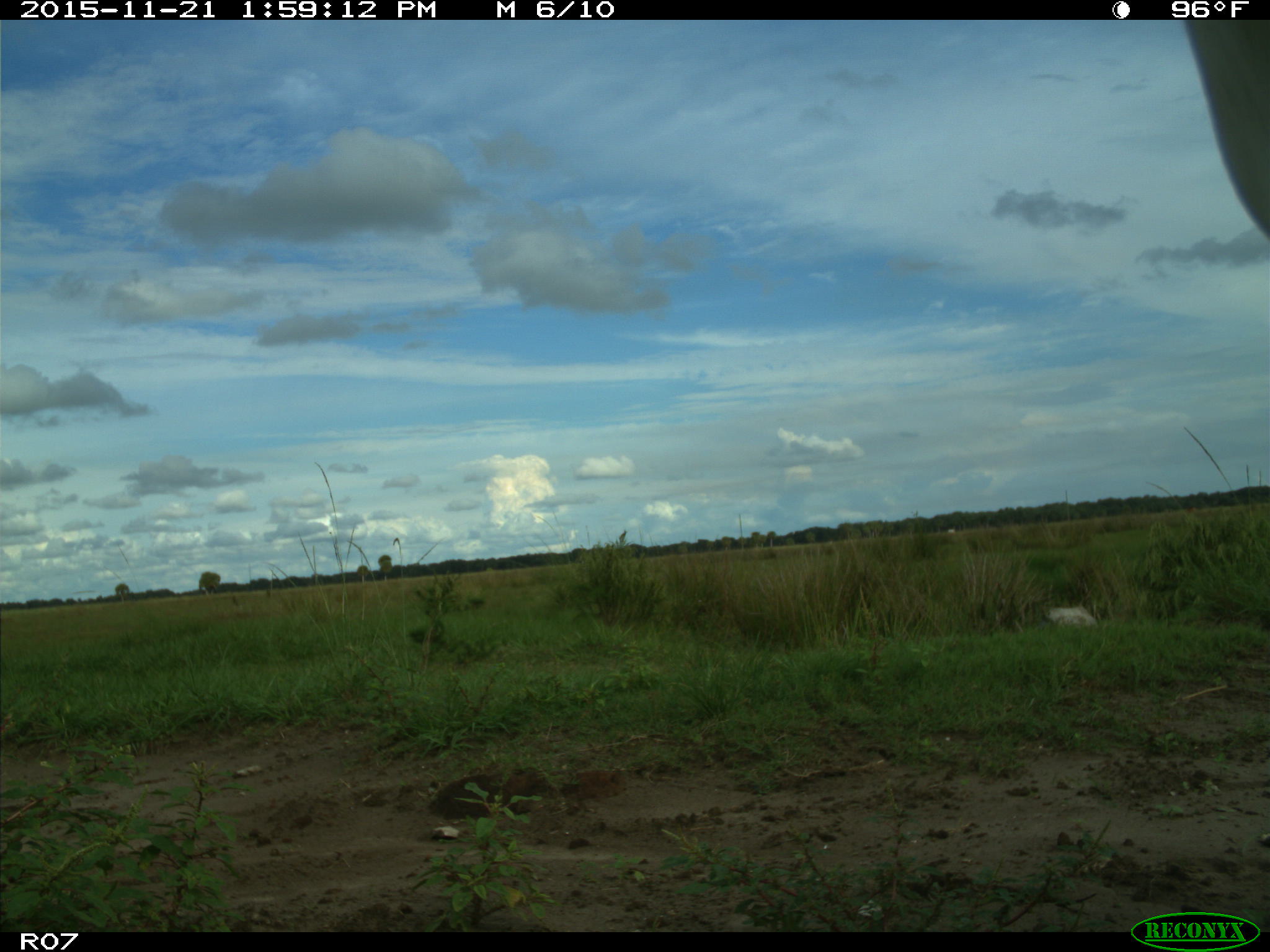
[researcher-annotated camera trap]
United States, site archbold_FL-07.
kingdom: Animalia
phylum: Chordata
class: Mammalia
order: Artiodactyla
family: Bovidae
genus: Bos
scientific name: Bos taurus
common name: domestic cow